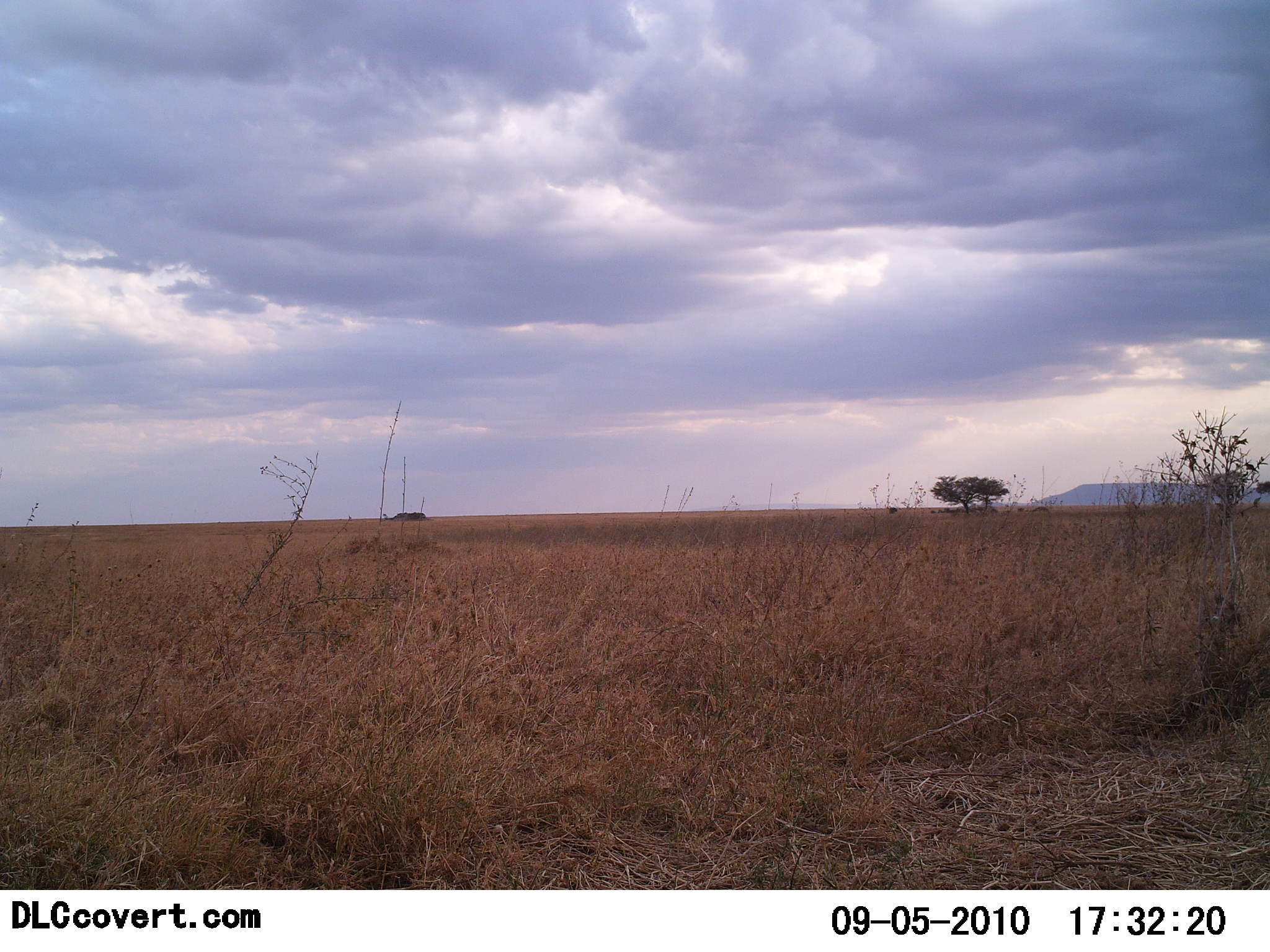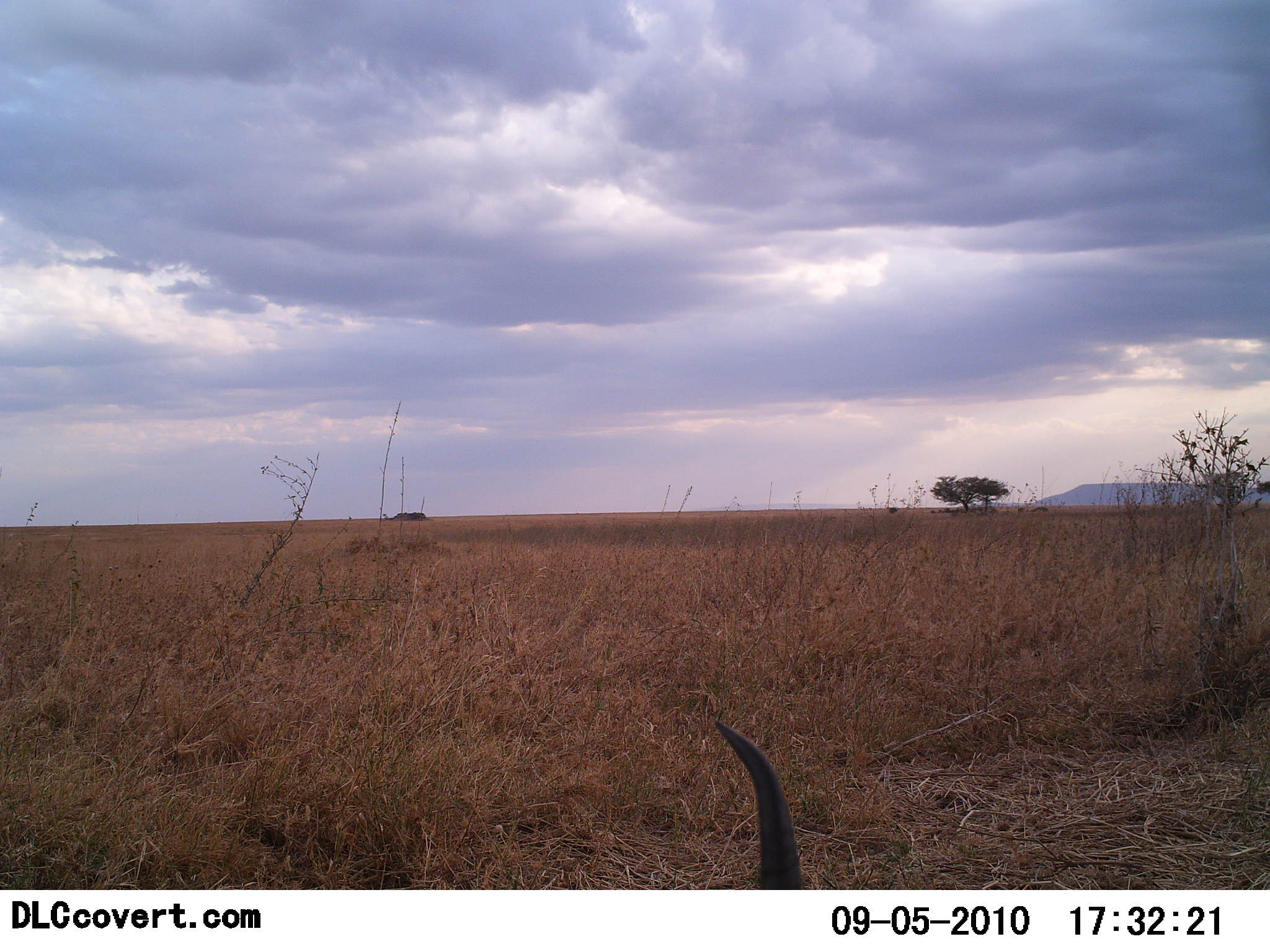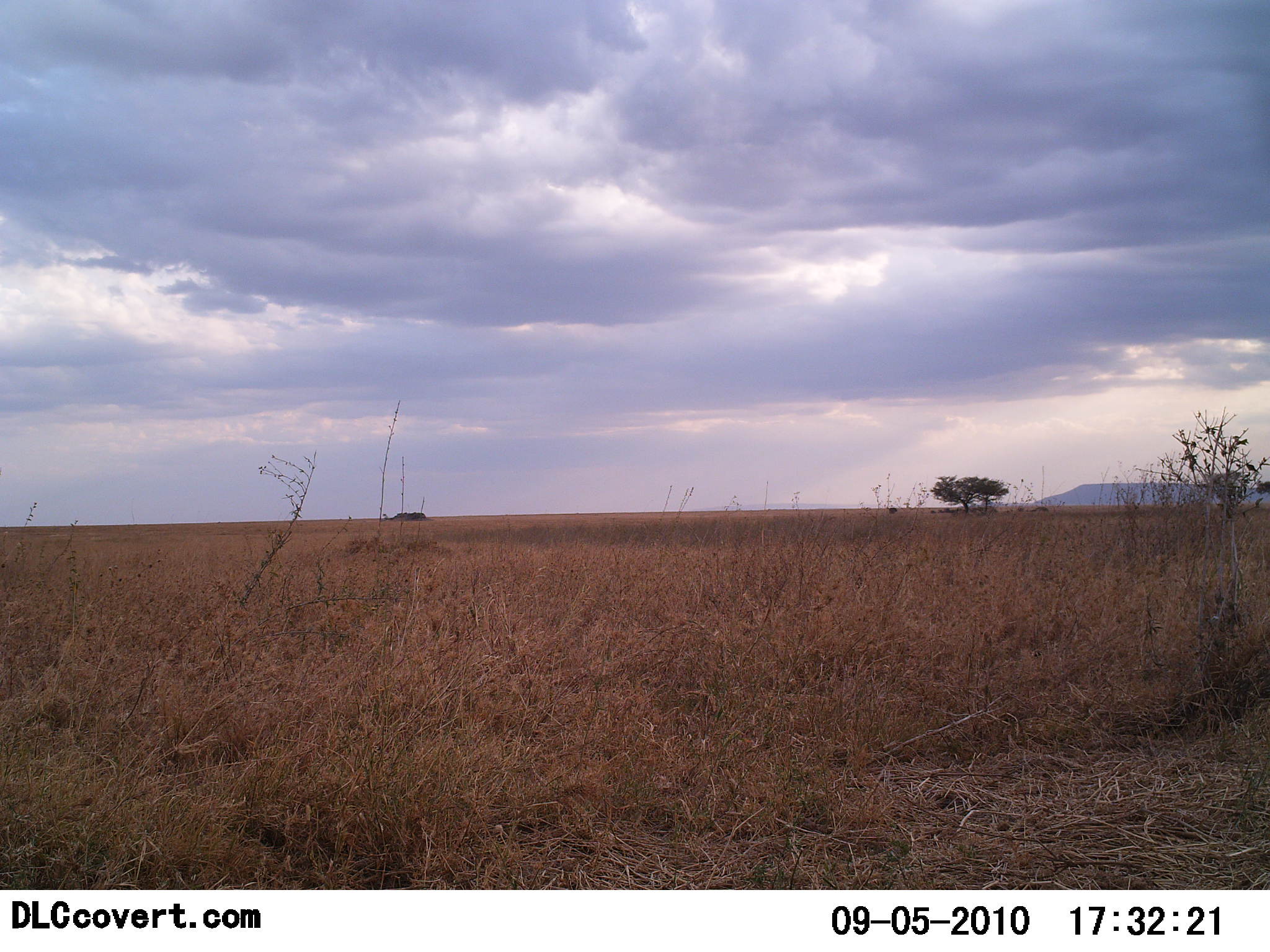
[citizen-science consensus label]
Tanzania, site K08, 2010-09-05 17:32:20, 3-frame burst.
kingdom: Animalia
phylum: Chordata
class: Mammalia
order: Artiodactyla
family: Bovidae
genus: Eudorcas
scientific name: Eudorcas thomsonii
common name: thomson's gazelle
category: gazellethomsons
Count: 1.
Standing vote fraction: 75%.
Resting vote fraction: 25%.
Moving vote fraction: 0%.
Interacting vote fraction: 0%.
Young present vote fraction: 0%.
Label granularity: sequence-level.